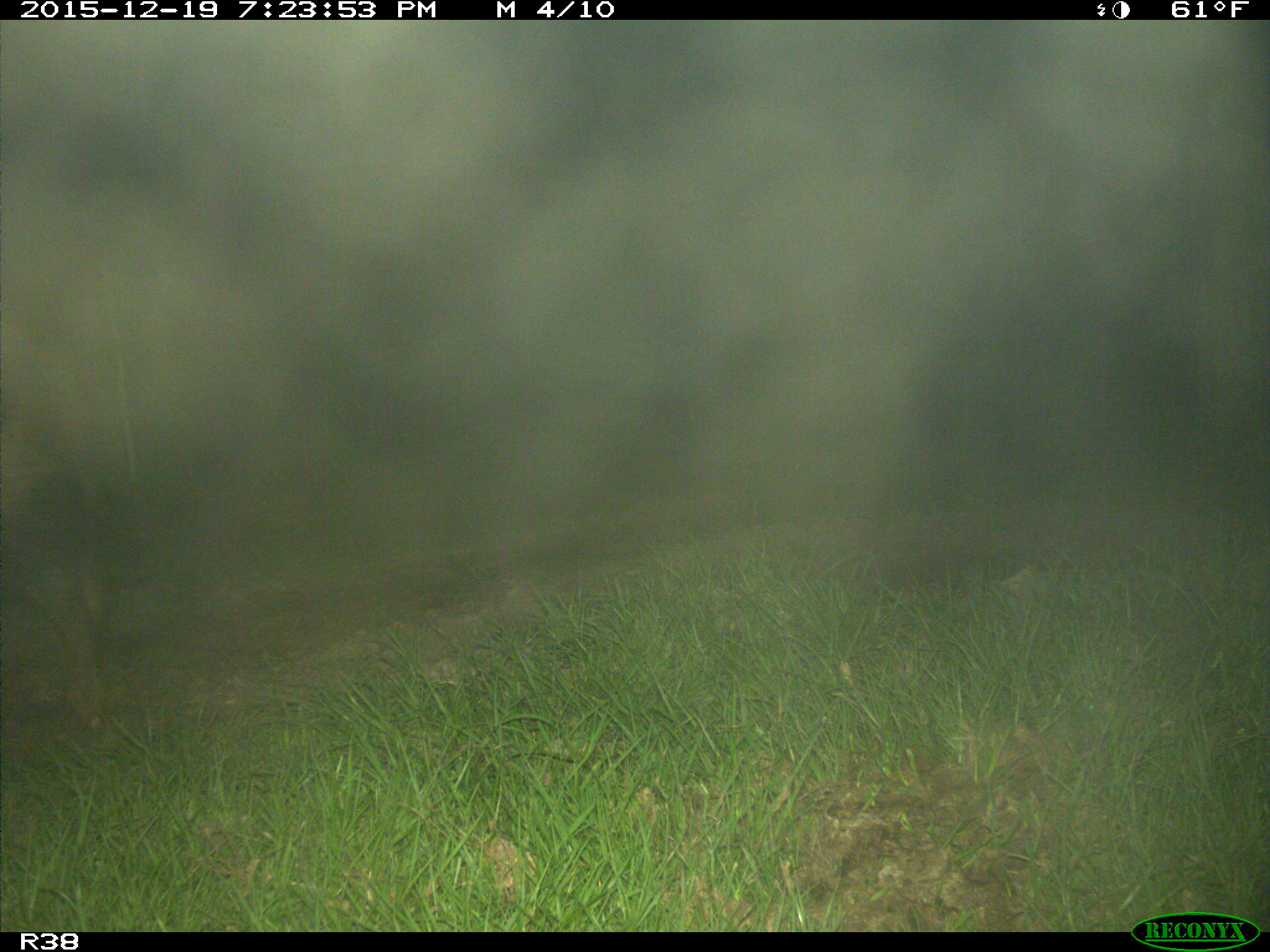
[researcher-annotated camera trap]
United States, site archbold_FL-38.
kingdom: Animalia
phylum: Chordata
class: Mammalia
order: Artiodactyla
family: Suidae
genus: Sus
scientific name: Sus scrofa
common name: wild boar